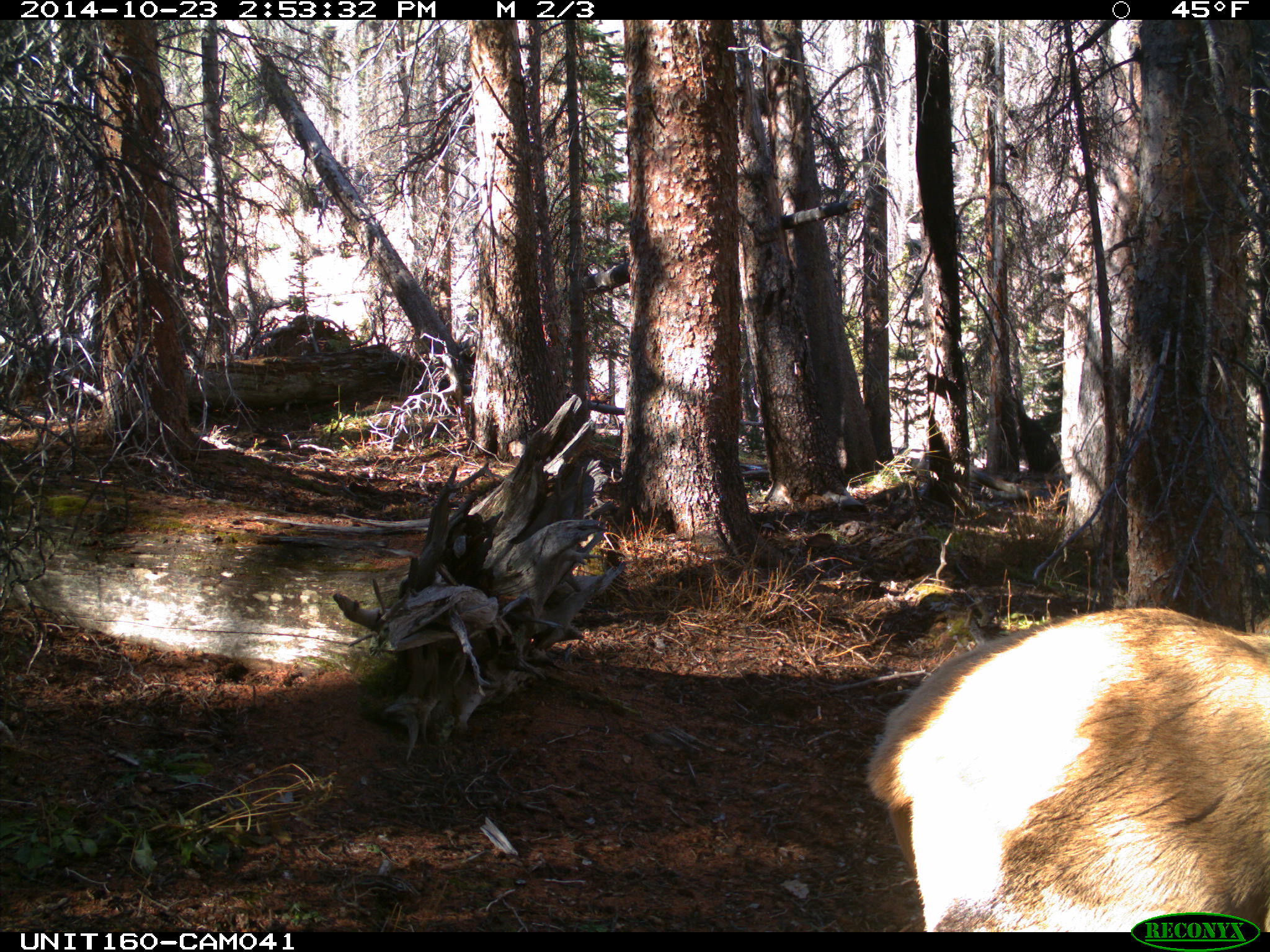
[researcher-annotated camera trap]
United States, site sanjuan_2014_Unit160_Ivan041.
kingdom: Animalia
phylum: Chordata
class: Mammalia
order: Artiodactyla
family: Cervidae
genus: Cervus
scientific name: Cervus elaphus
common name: red deer